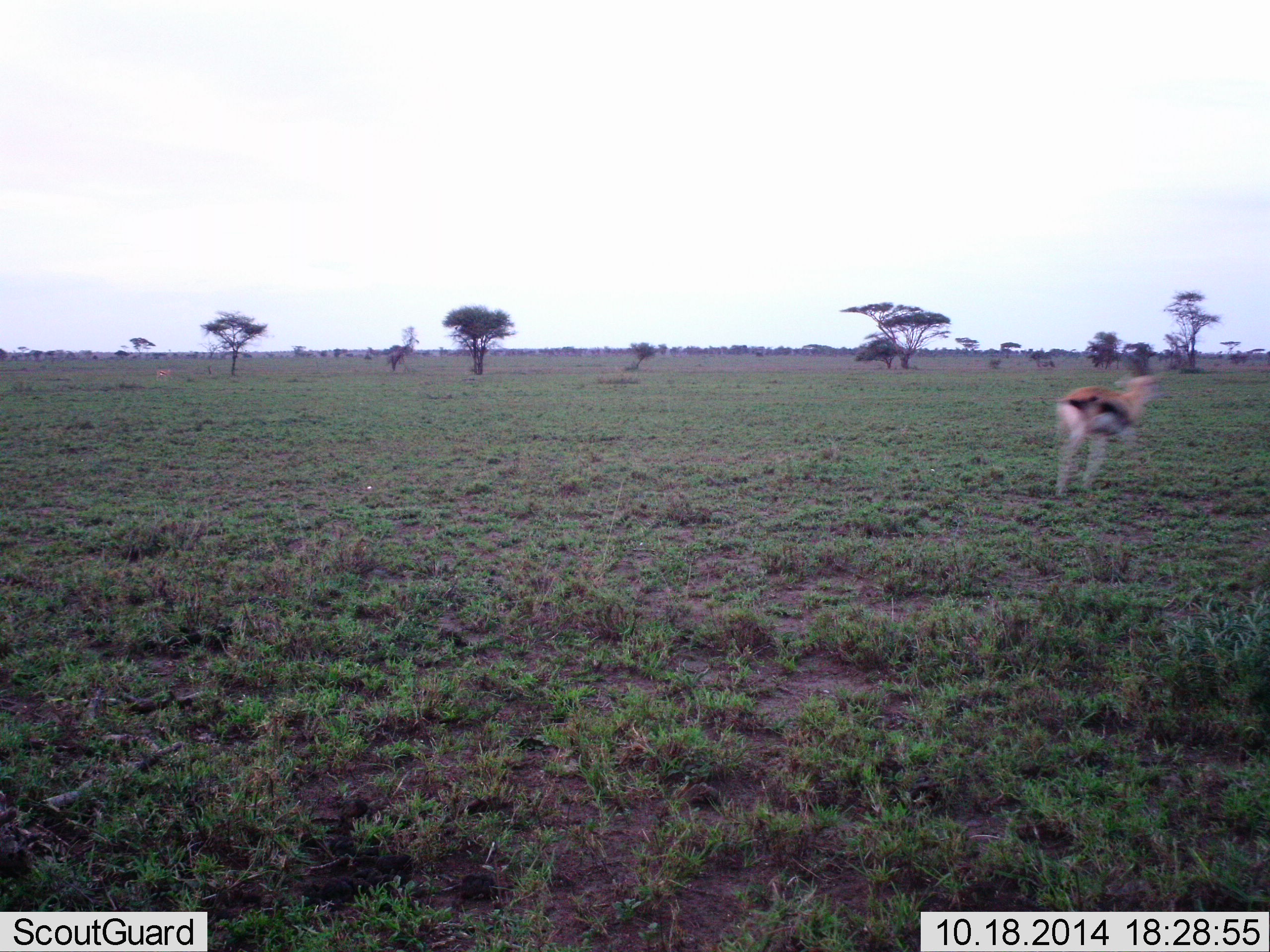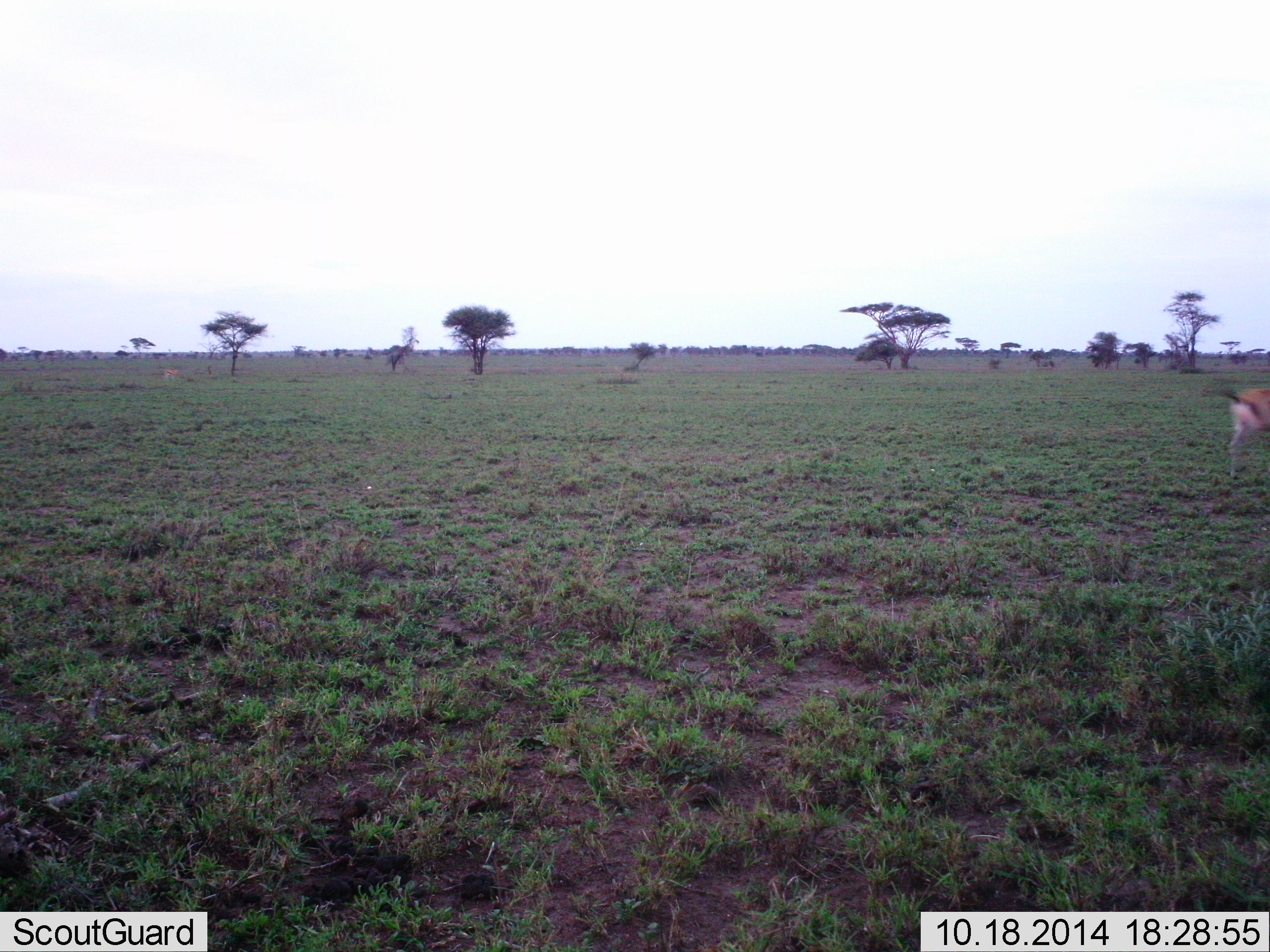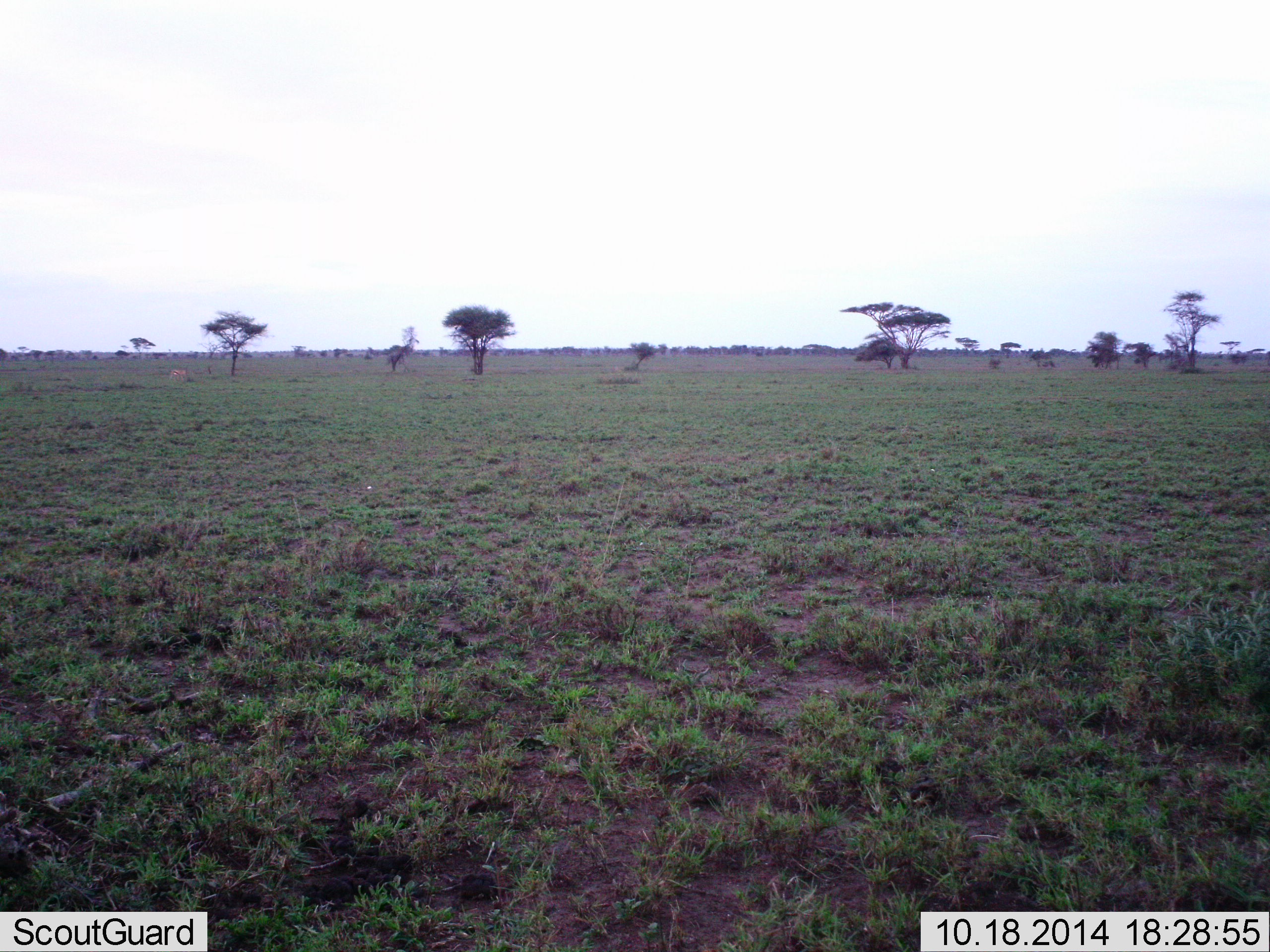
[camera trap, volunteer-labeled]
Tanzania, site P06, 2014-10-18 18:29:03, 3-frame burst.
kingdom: Animalia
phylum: Chordata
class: Mammalia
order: Artiodactyla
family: Bovidae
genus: Eudorcas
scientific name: Eudorcas thomsonii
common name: thomson's gazelle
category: gazellethomsons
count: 1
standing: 0%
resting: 0%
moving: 100%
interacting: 0%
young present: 0%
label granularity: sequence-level